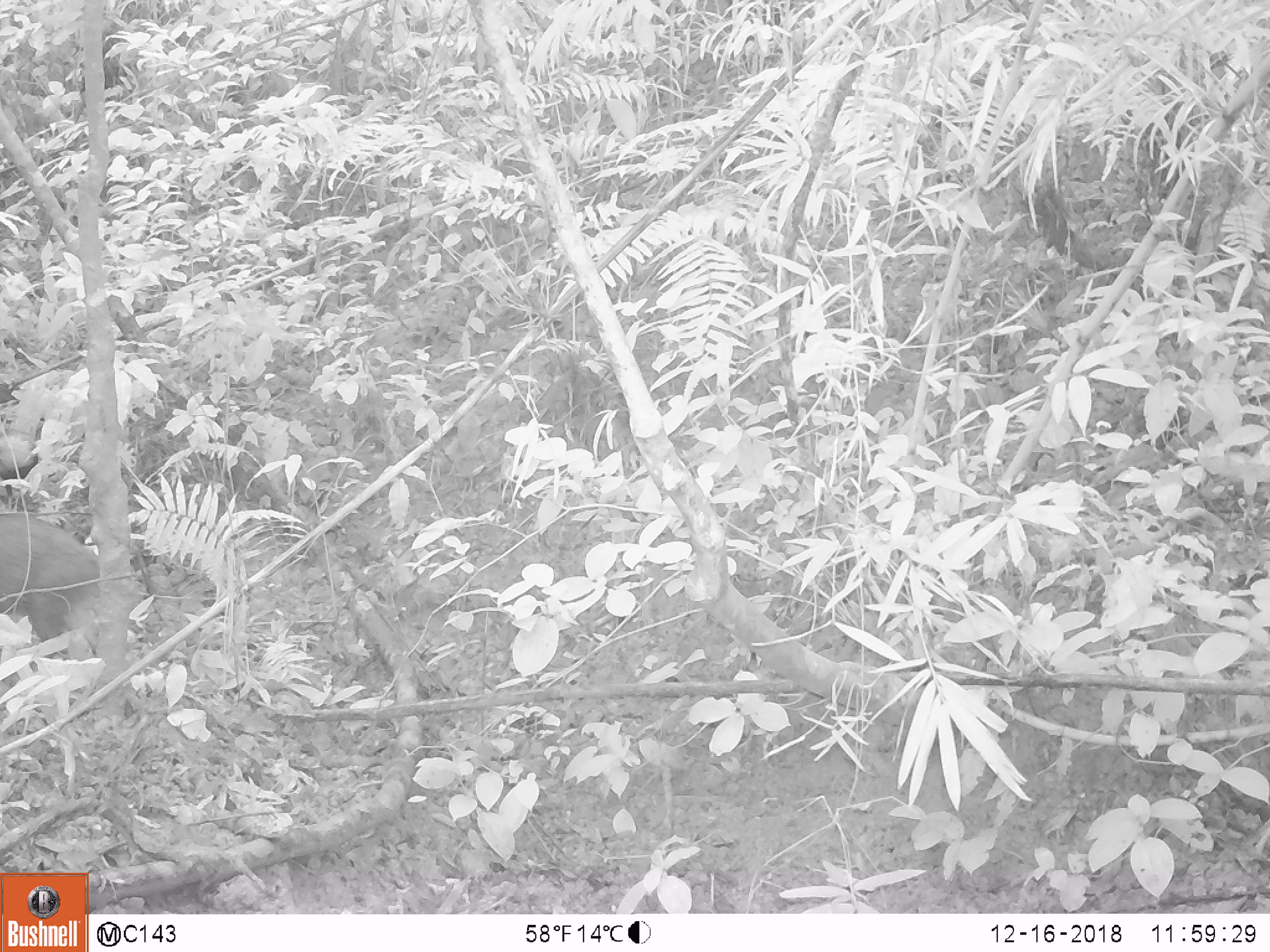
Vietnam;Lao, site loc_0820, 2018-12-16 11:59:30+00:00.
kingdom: Animalia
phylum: Chordata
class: Mammalia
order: Artiodactyla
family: Suidae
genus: Sus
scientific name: Sus scrofa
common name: eurasian wild pig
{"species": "eurasian wild pig (Sus scrofa)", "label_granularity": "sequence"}